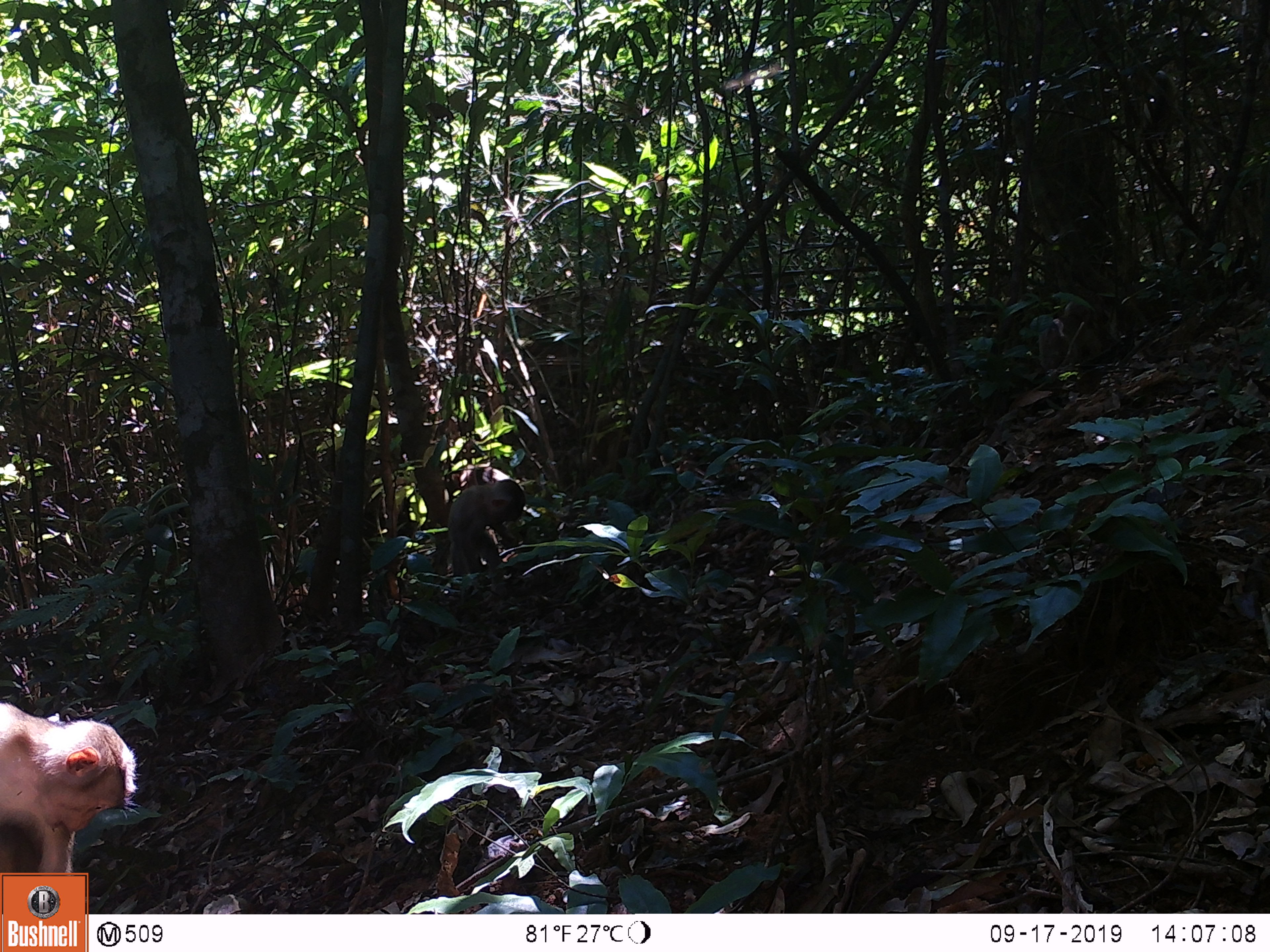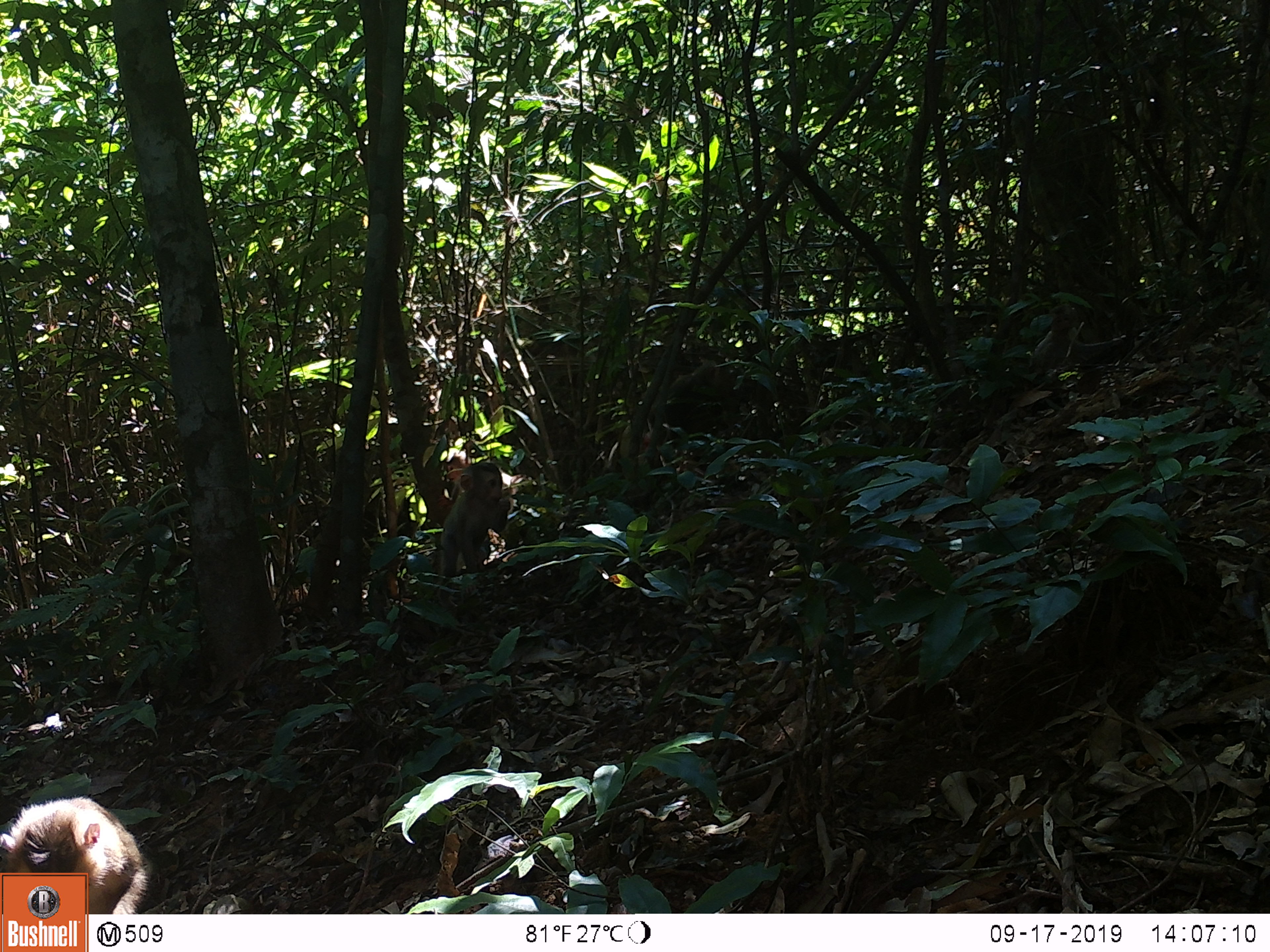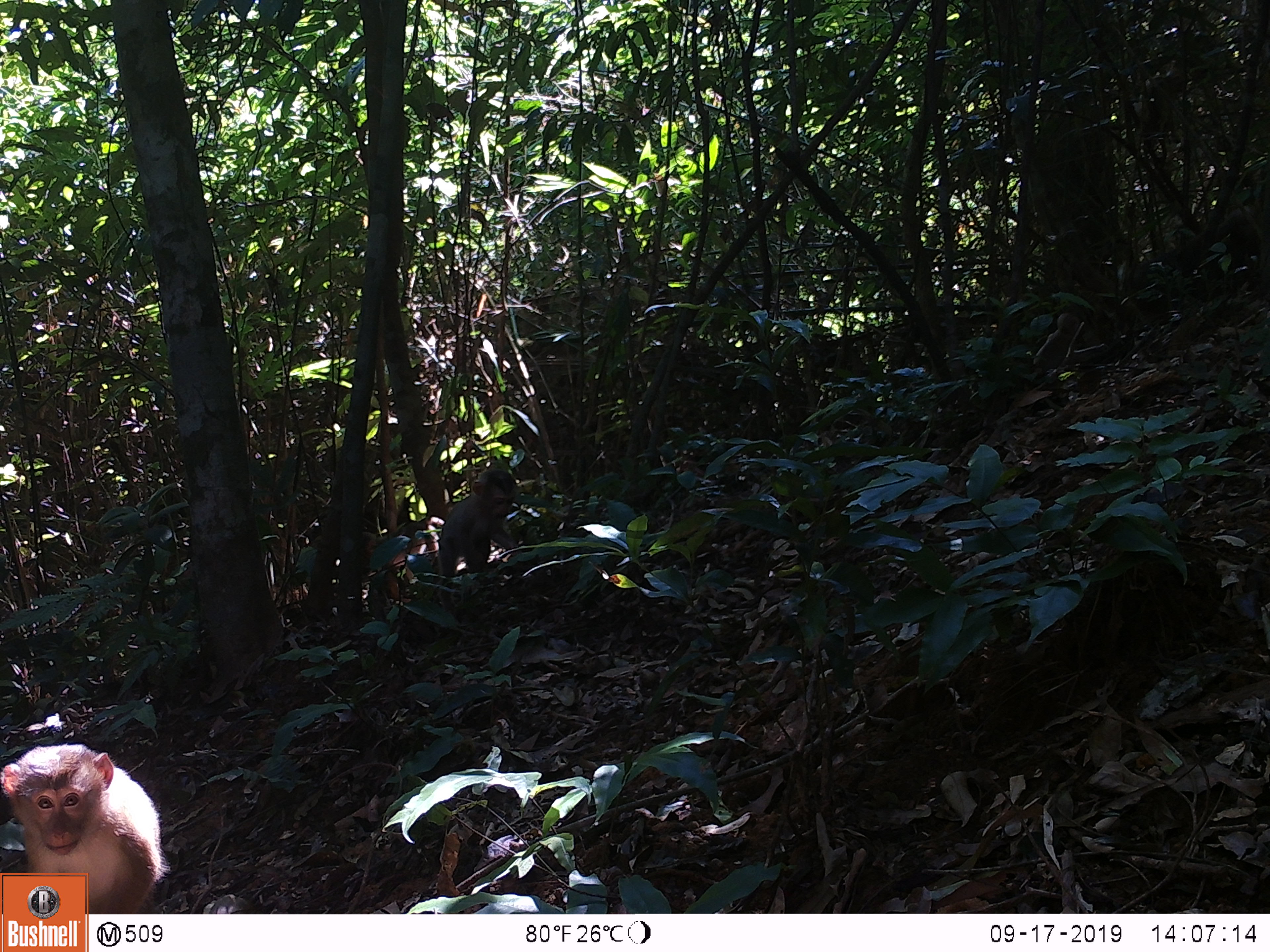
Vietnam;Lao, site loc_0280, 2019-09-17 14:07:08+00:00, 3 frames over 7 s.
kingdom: Animalia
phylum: Chordata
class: Mammalia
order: Primates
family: Cercopithecidae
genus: Macaca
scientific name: Macaca nemestrina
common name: pig-tailed macaque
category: pig tailed macaque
Pig tailed macaque (pig-tailed macaque) (Macaca nemestrina). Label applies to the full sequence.